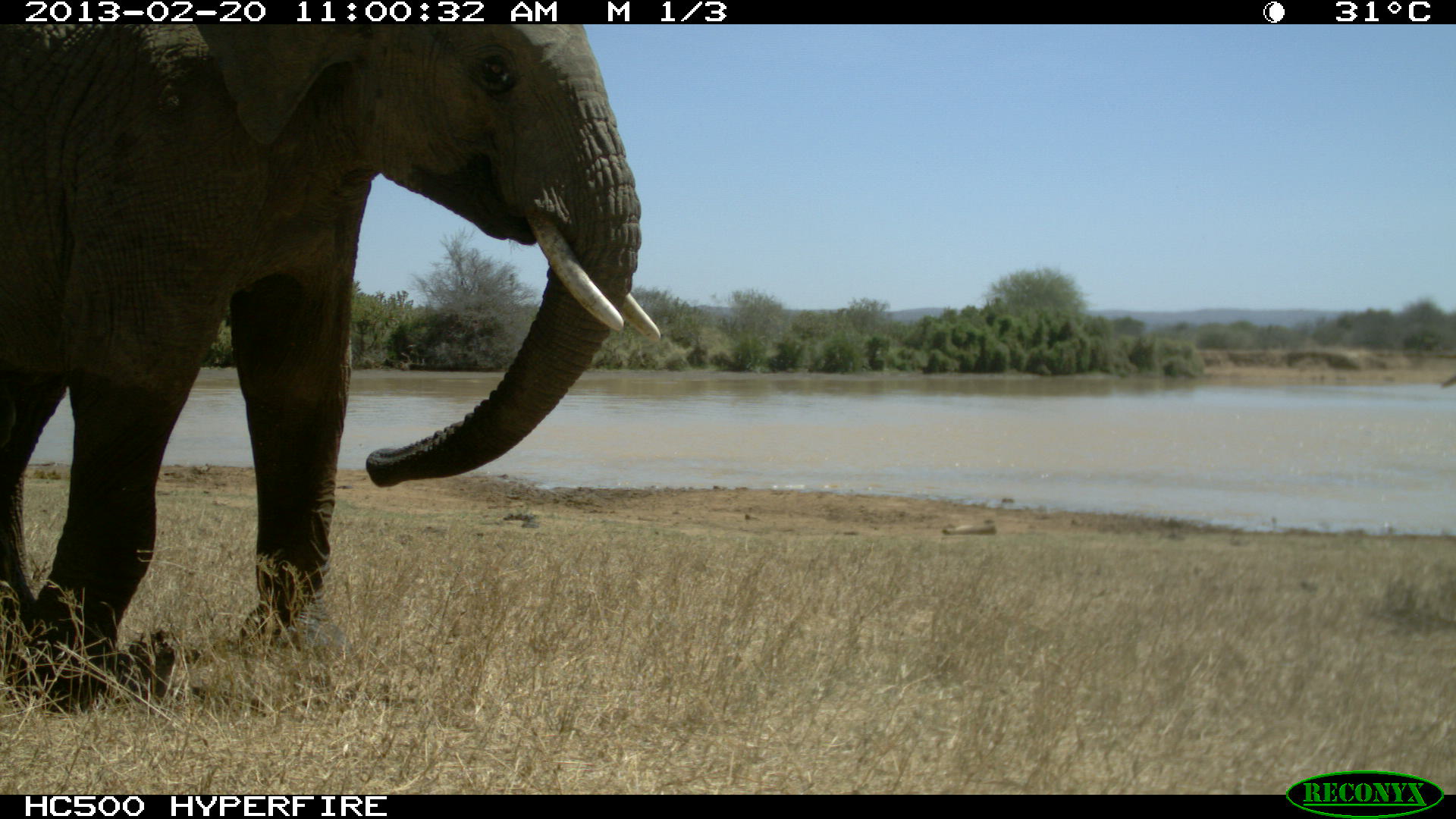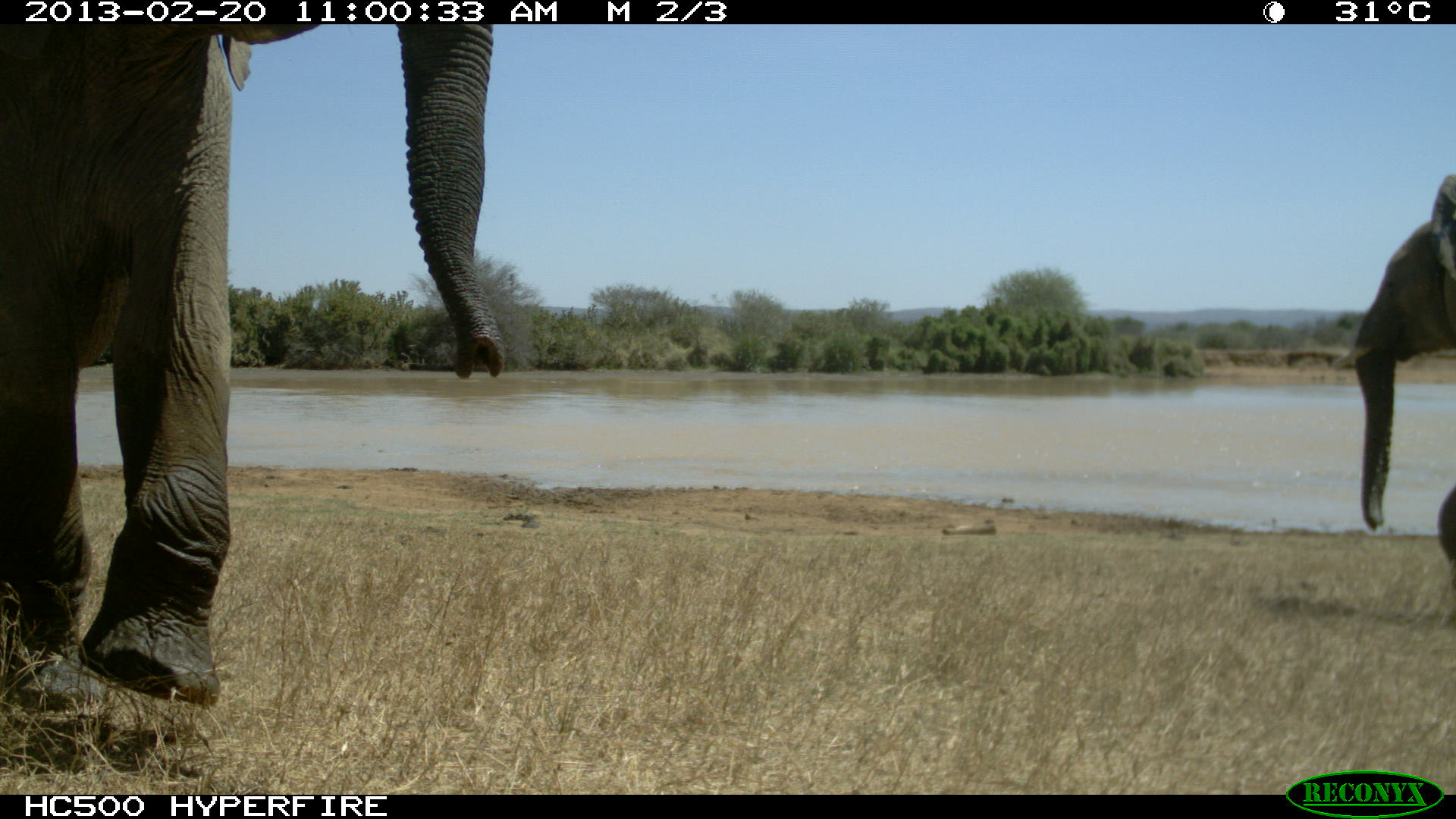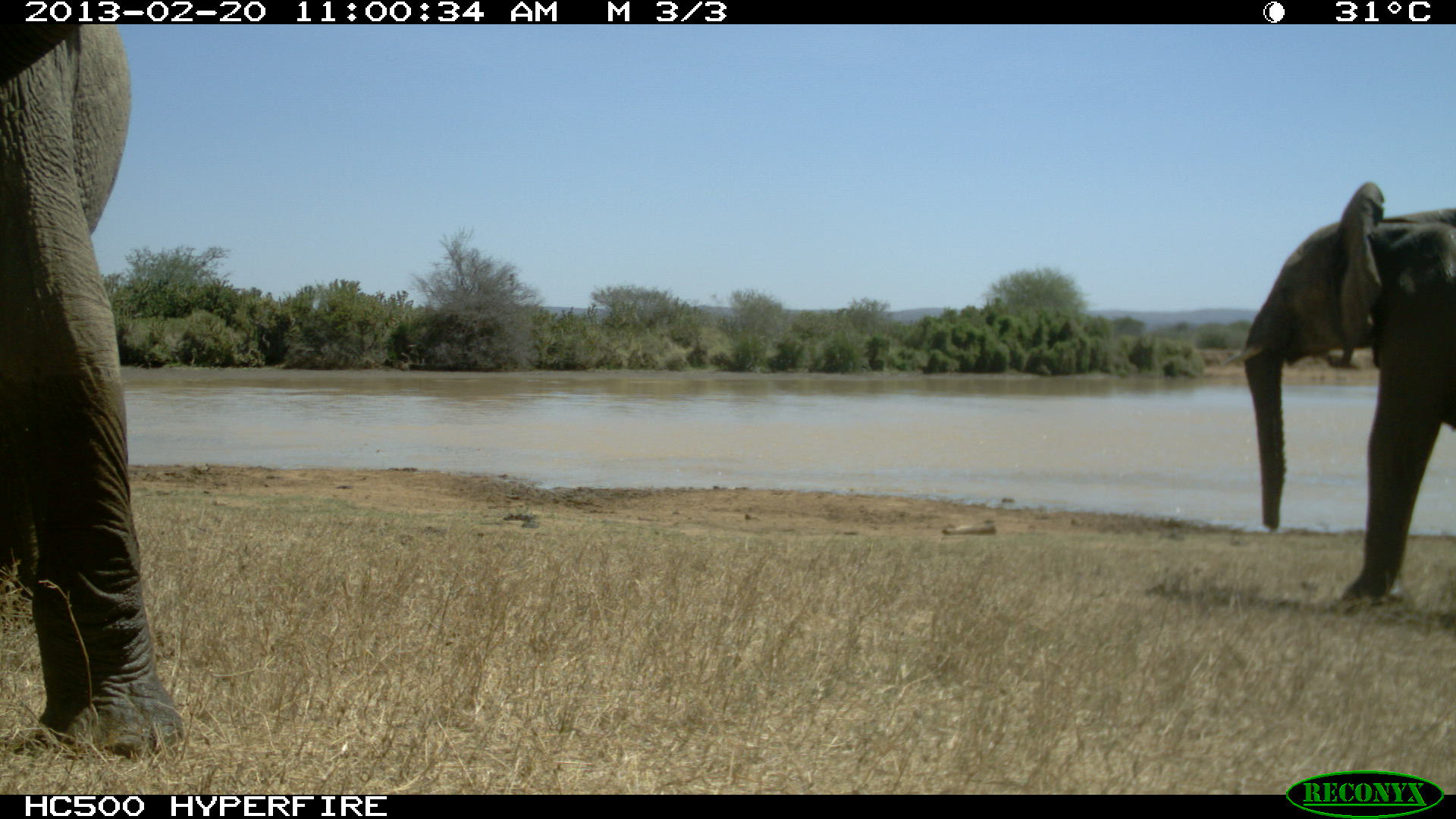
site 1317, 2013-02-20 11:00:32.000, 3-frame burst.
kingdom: Animalia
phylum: Chordata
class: Mammalia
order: Proboscidea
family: Elephantidae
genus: Loxodonta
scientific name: Loxodonta africana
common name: african bush elephant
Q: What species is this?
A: Loxodonta africana (african bush elephant).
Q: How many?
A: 1.